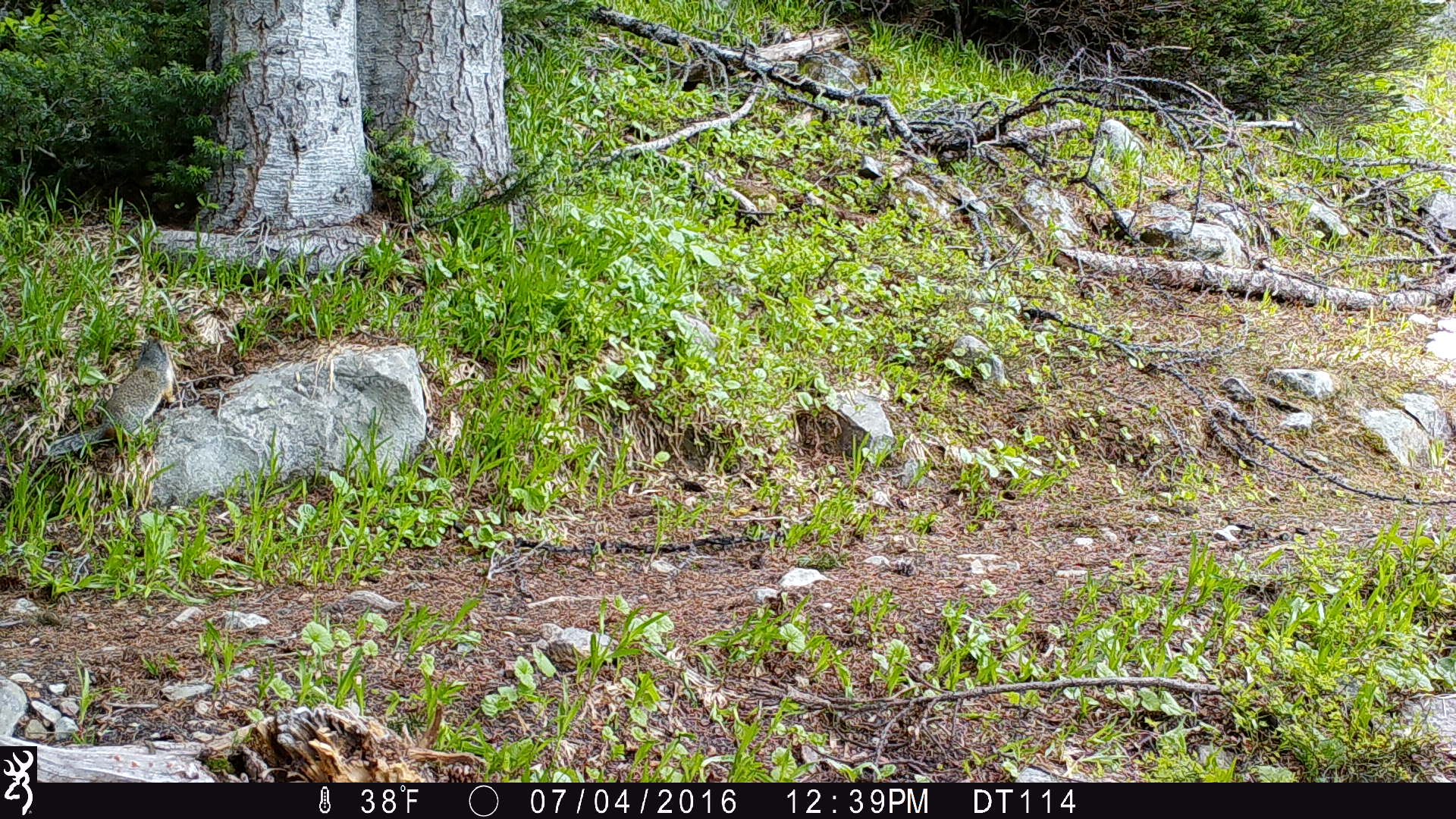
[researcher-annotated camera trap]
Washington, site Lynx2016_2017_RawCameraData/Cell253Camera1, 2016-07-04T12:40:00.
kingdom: Animalia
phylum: Chordata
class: Mammalia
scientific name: Mammalia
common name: small mammal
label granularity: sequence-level